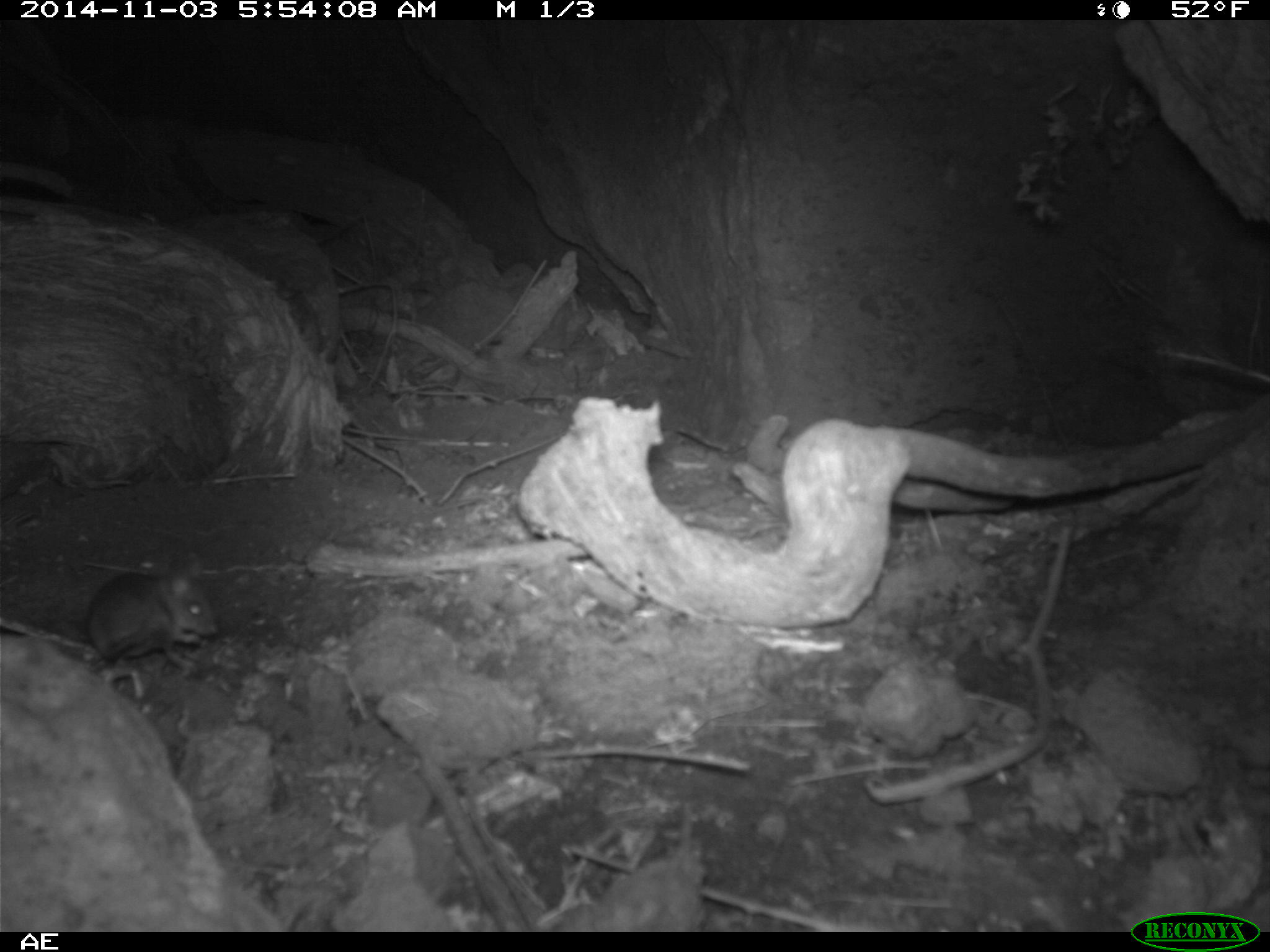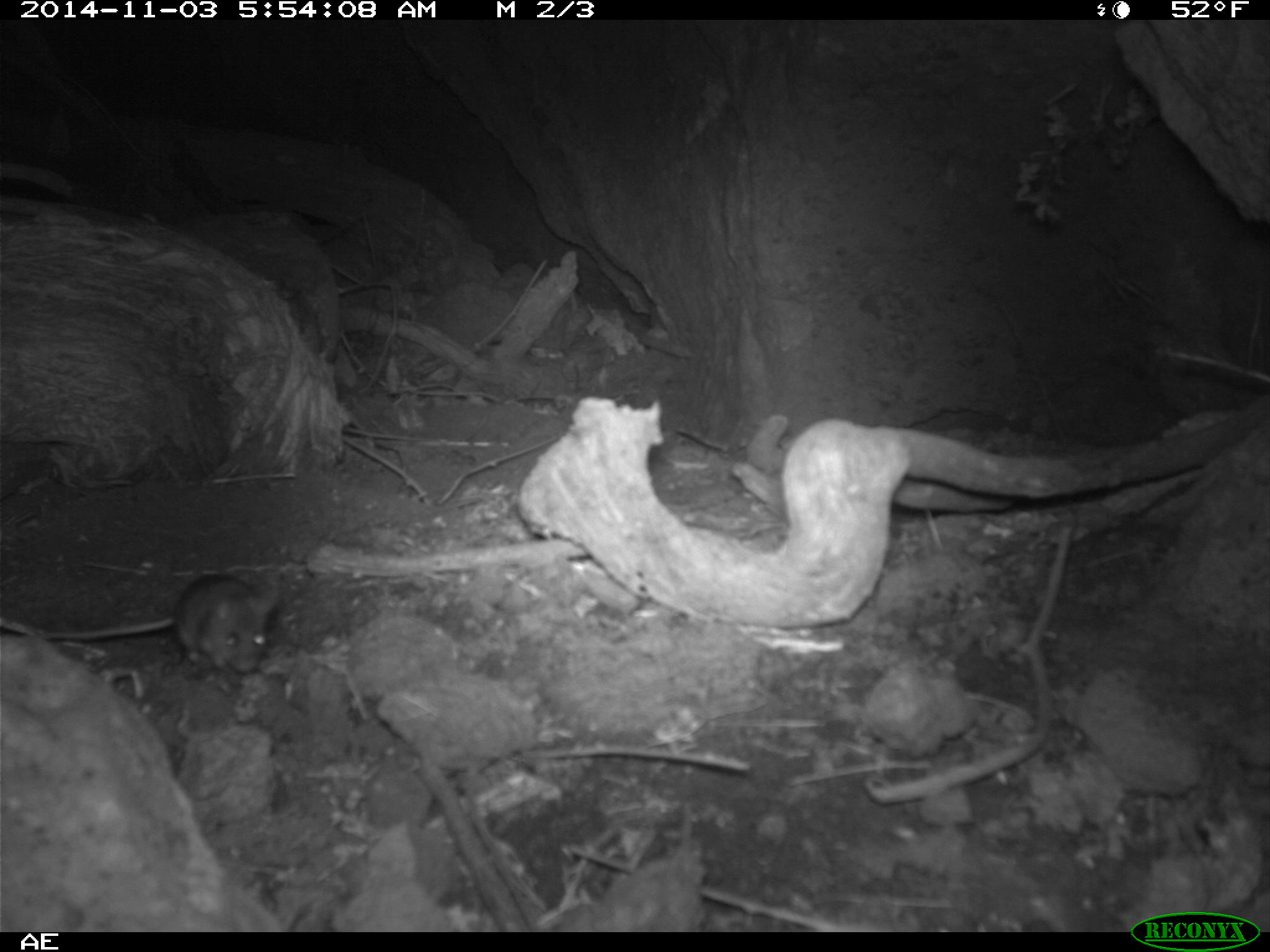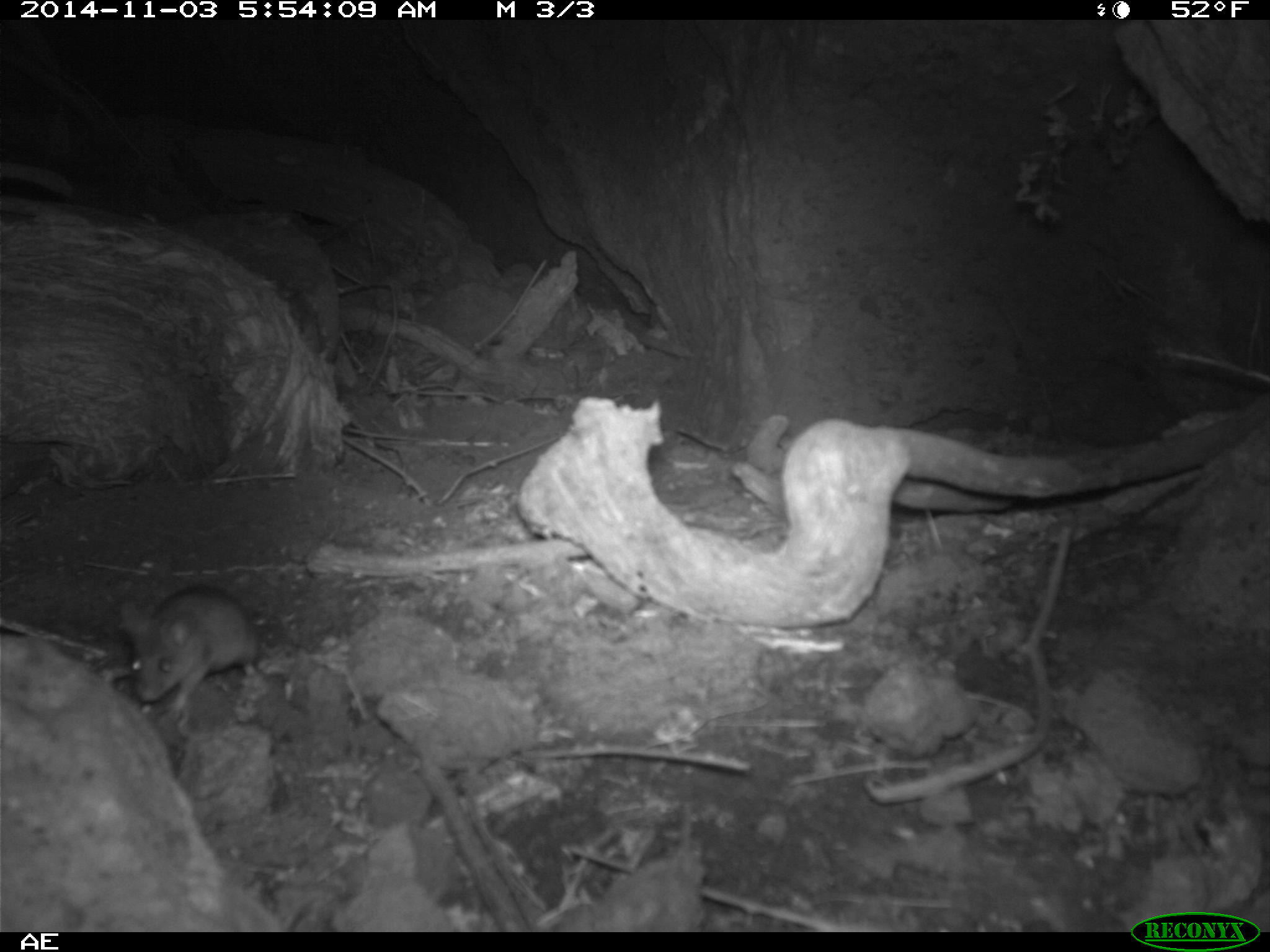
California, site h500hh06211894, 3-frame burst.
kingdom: Animalia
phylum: Chordata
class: Mammalia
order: Rodentia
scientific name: Rodentia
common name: rodent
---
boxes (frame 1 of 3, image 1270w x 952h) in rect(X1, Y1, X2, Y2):
rodent: rect(84, 558, 218, 668)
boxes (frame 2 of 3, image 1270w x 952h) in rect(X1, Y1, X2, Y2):
rodent: rect(39, 576, 283, 670)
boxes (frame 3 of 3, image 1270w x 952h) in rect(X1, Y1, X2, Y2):
rodent: rect(119, 581, 262, 729)